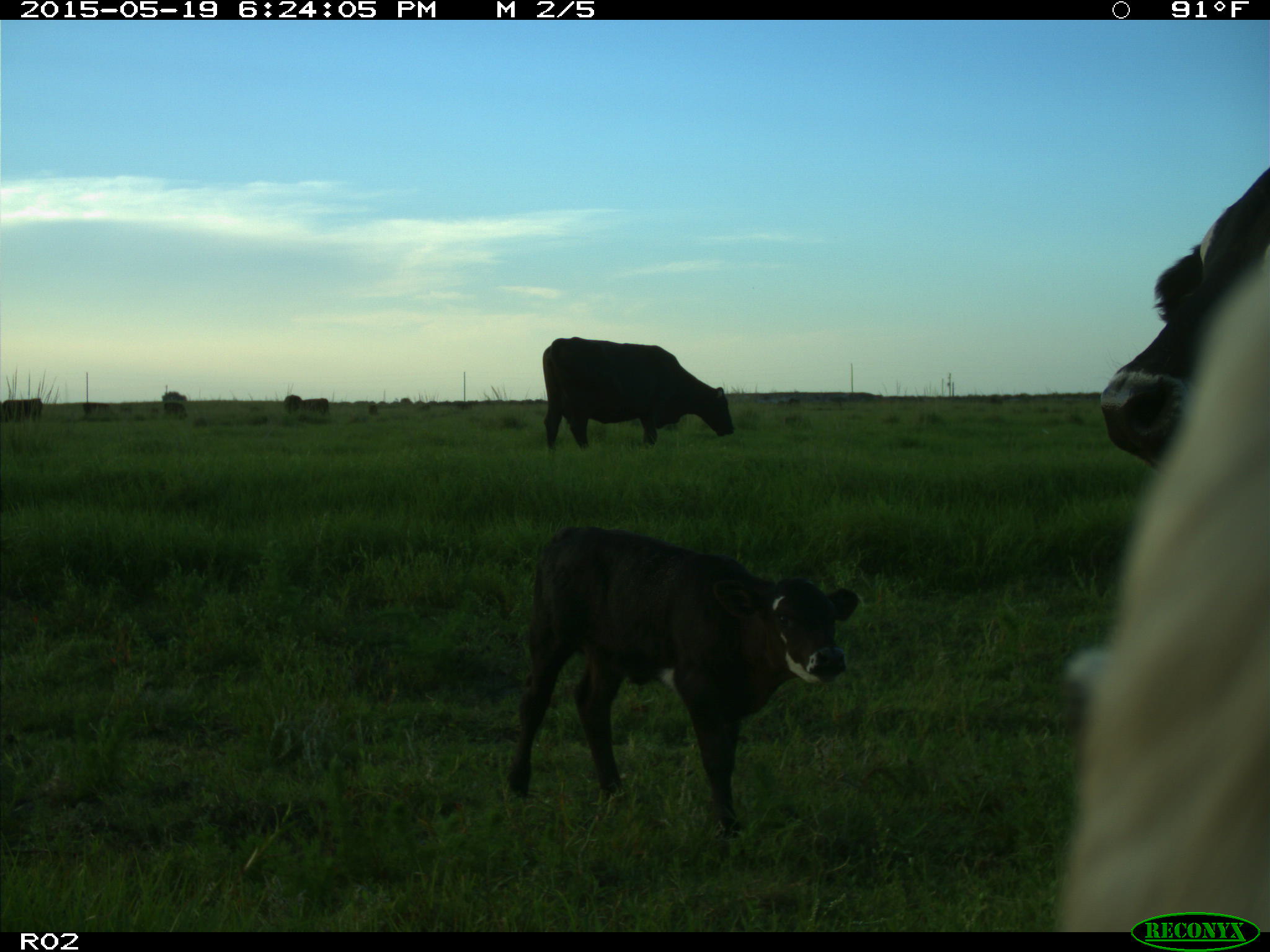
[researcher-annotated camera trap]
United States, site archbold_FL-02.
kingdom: Animalia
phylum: Chordata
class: Mammalia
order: Artiodactyla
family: Bovidae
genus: Bos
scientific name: Bos taurus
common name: domestic cow